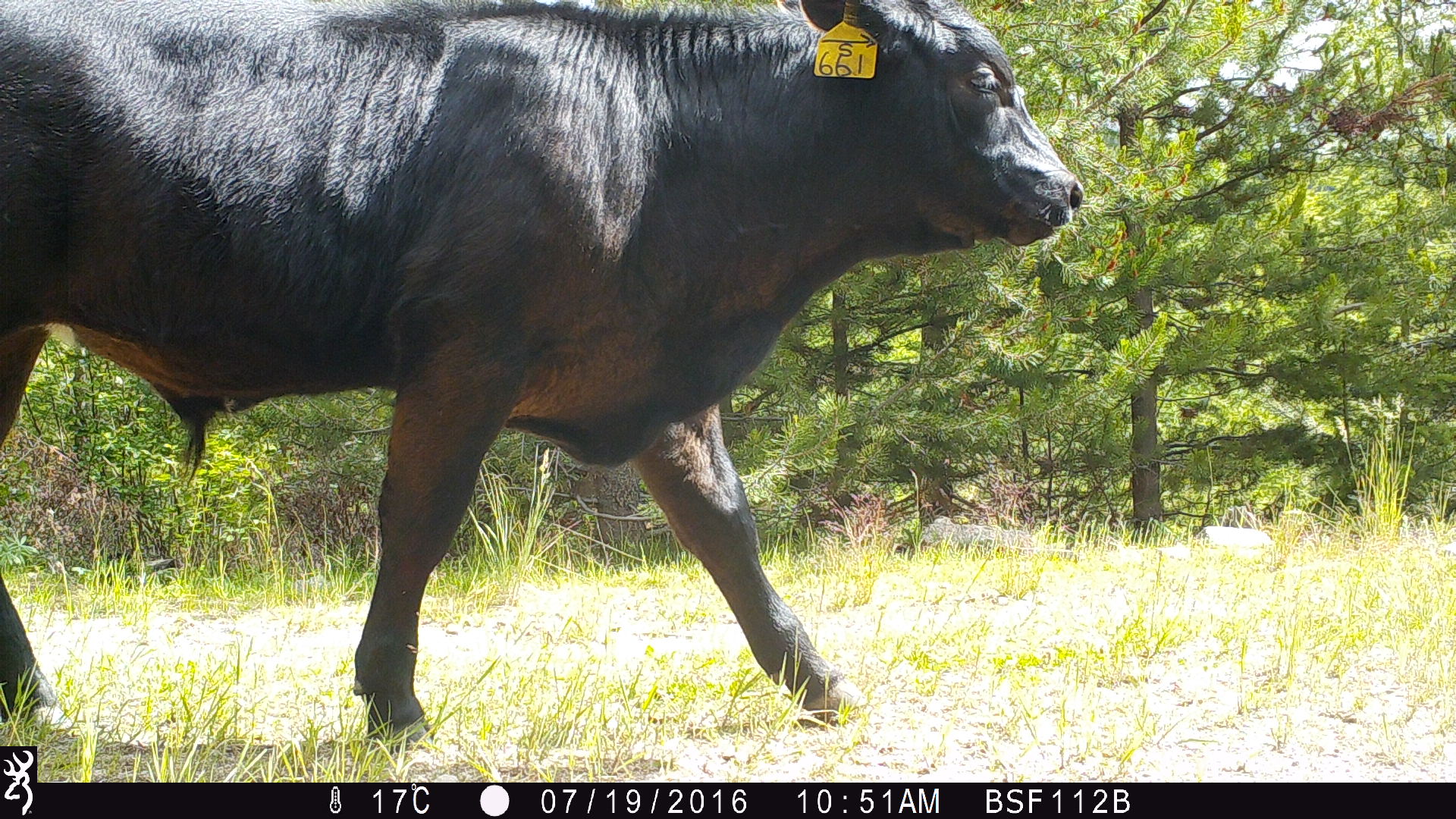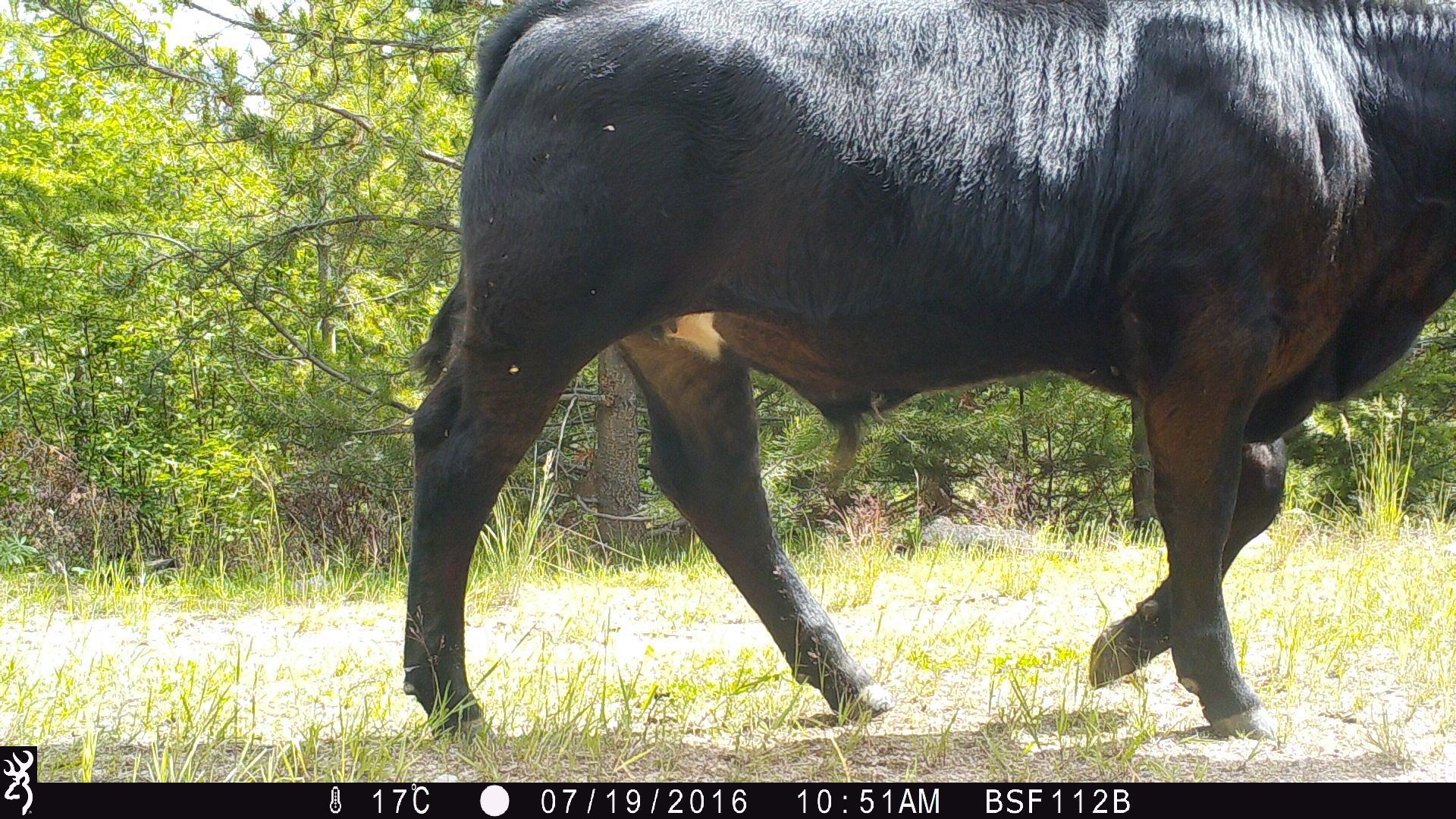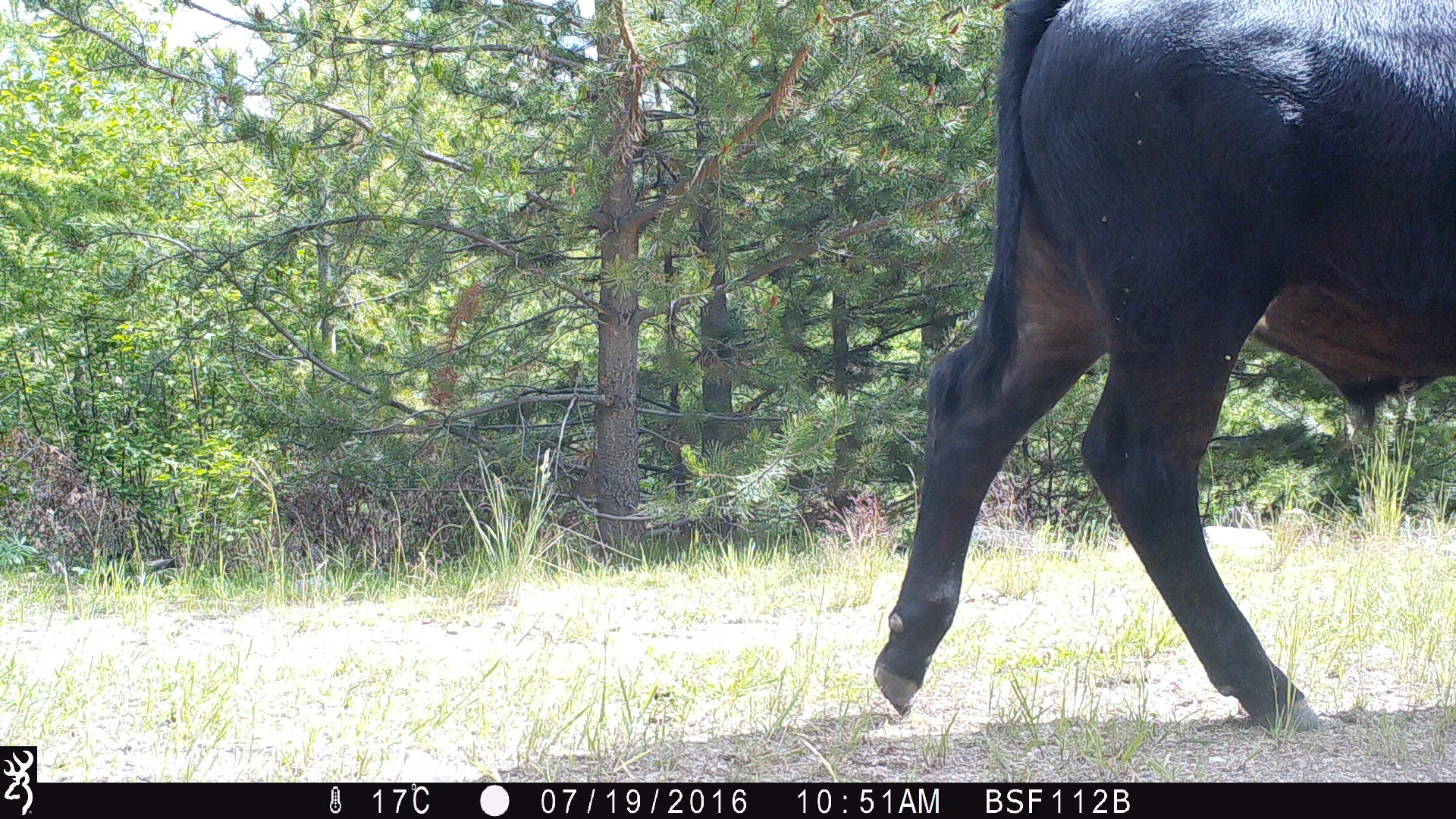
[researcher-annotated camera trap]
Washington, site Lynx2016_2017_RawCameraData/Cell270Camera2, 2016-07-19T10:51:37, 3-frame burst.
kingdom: Animalia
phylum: Chordata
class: Mammalia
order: Artiodactyla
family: Bovidae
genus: Bos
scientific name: Bos taurus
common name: domestic cattle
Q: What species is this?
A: Domestic cattle (Bos taurus).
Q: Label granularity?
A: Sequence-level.